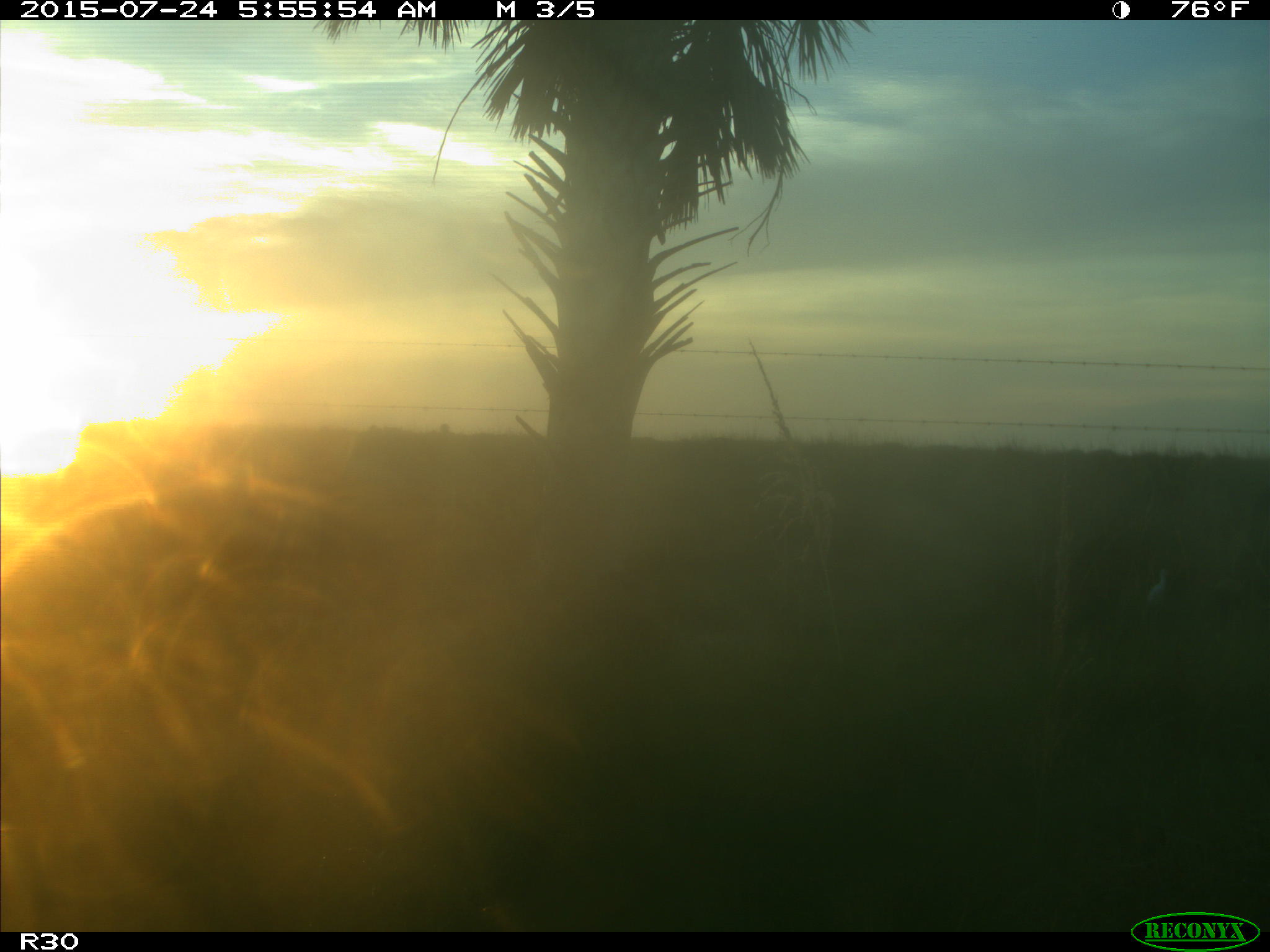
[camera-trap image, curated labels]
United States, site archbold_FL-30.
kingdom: Animalia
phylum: Chordata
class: Aves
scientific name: Aves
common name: birds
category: unidentified bird